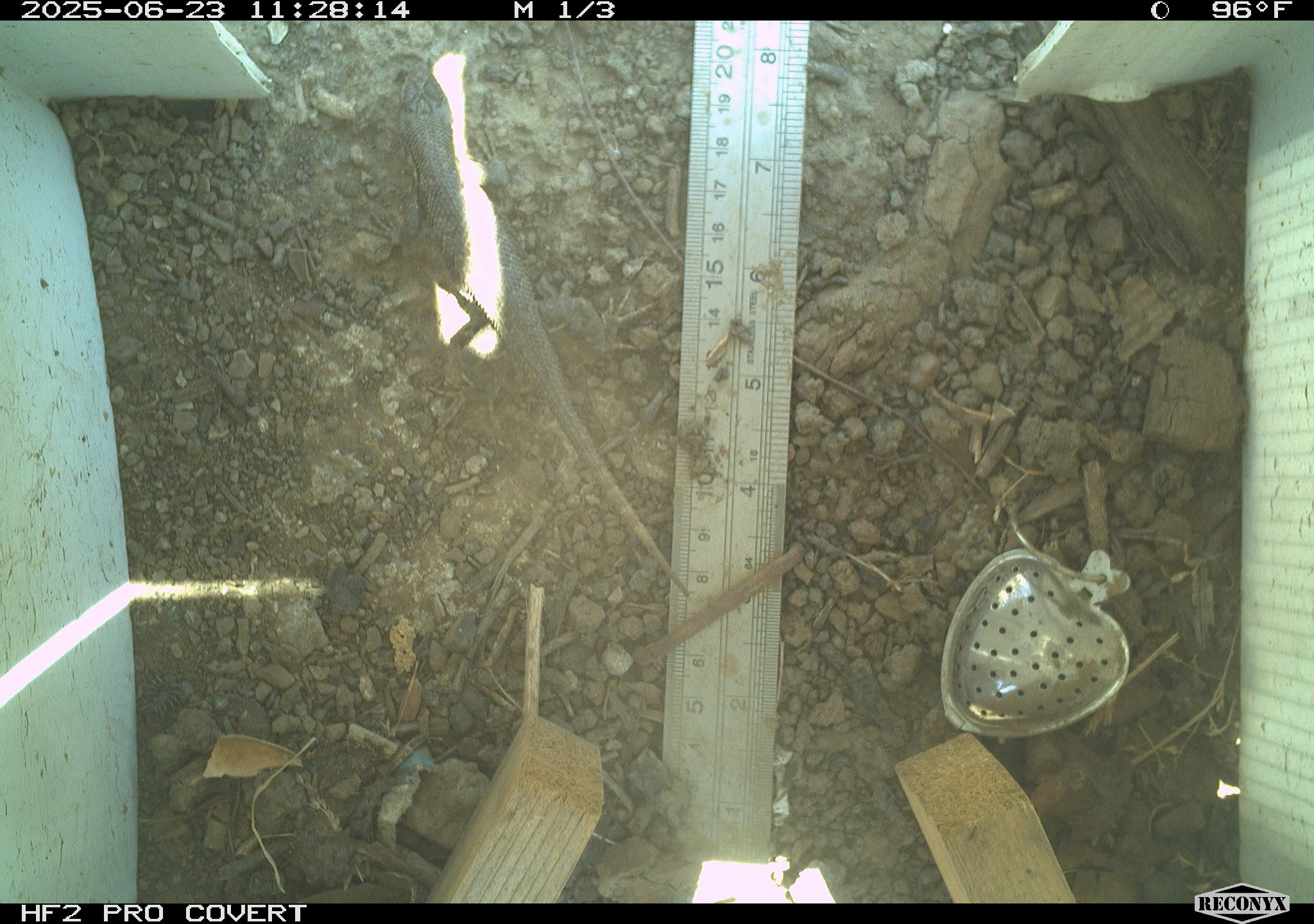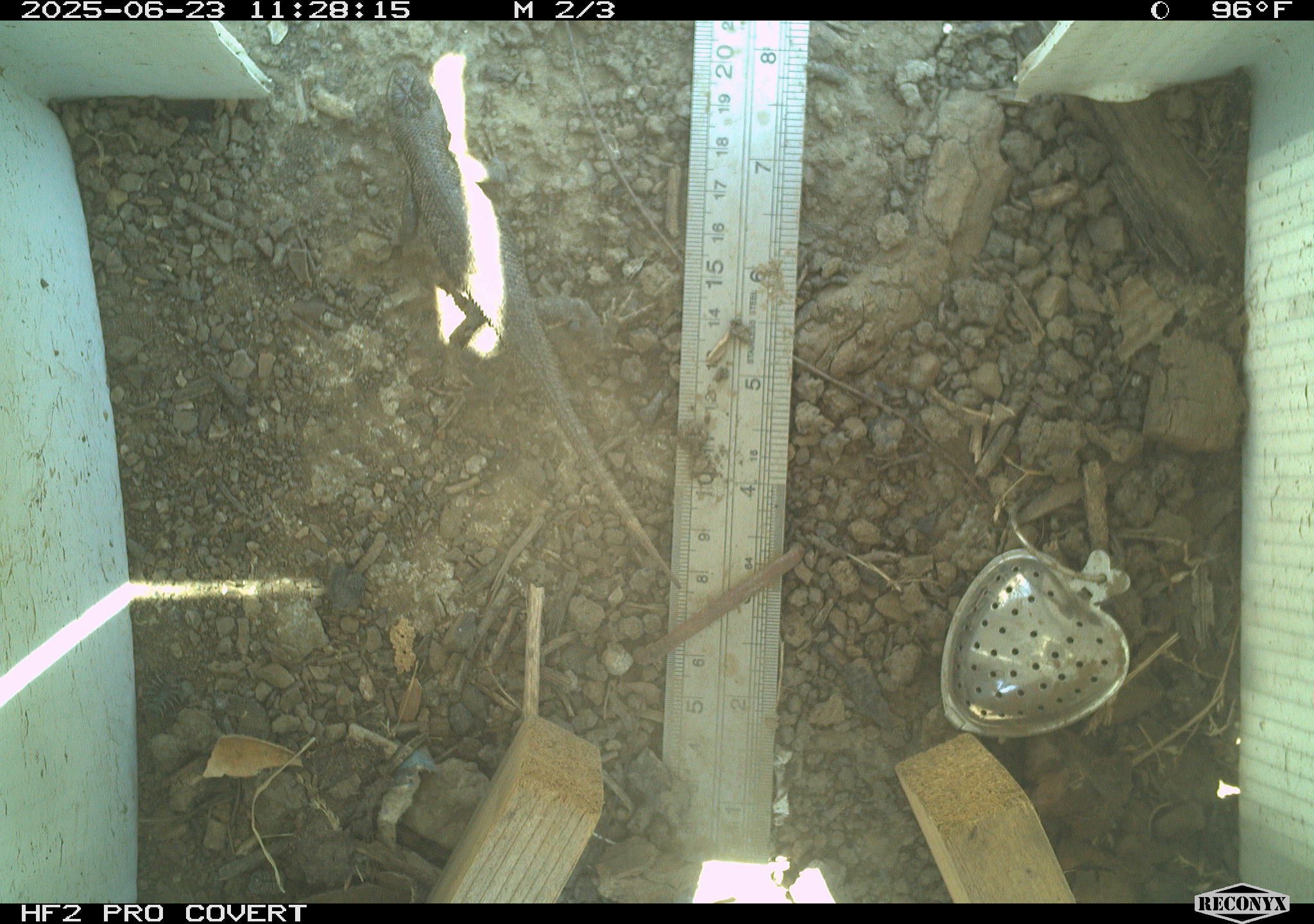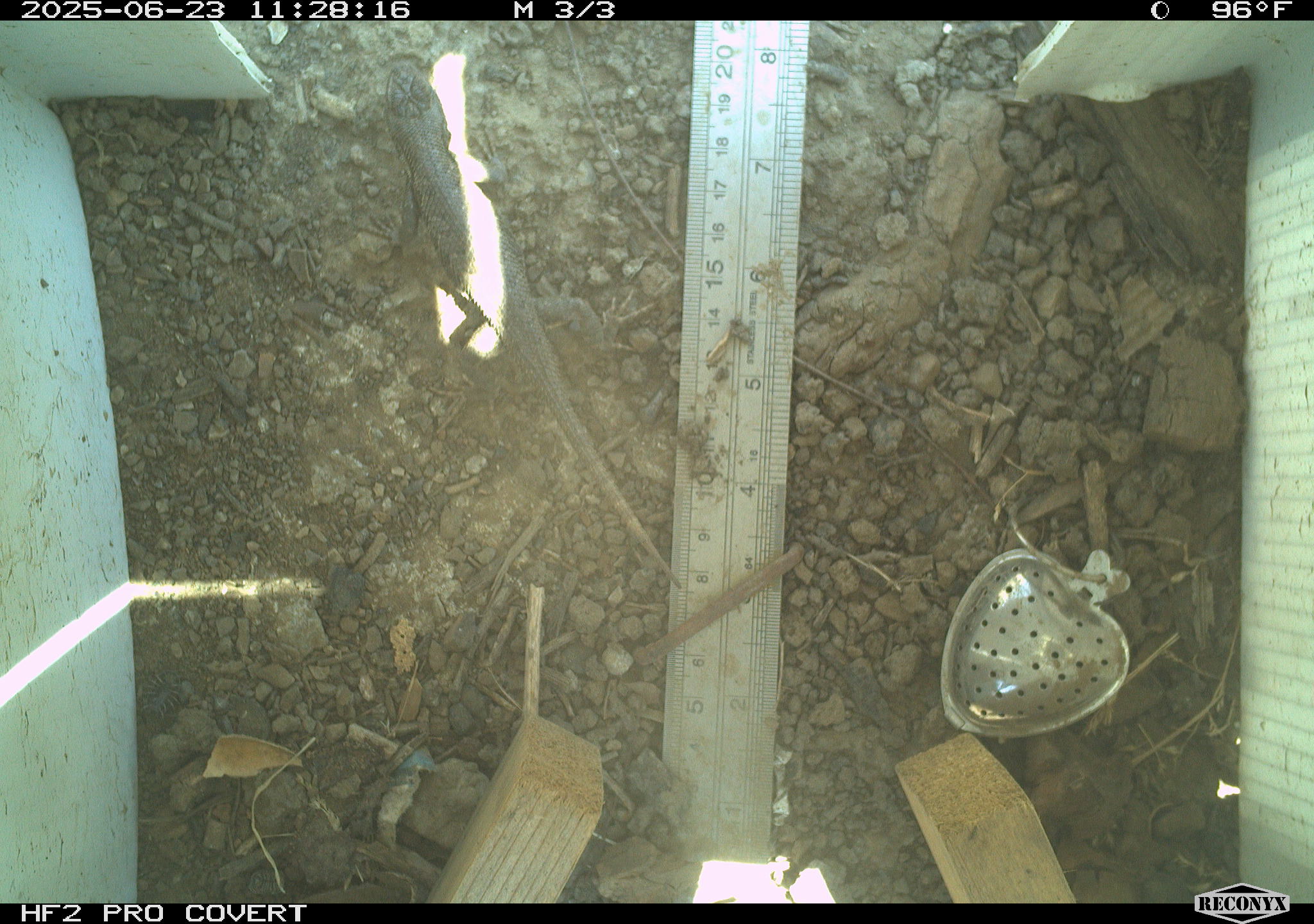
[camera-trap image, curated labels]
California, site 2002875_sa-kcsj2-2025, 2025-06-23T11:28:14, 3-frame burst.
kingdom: Animalia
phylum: Chordata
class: Reptilia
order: Squamata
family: Phrynosomatidae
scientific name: Phrynosomatidae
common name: north american spiny lizards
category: sceloporus/uta species